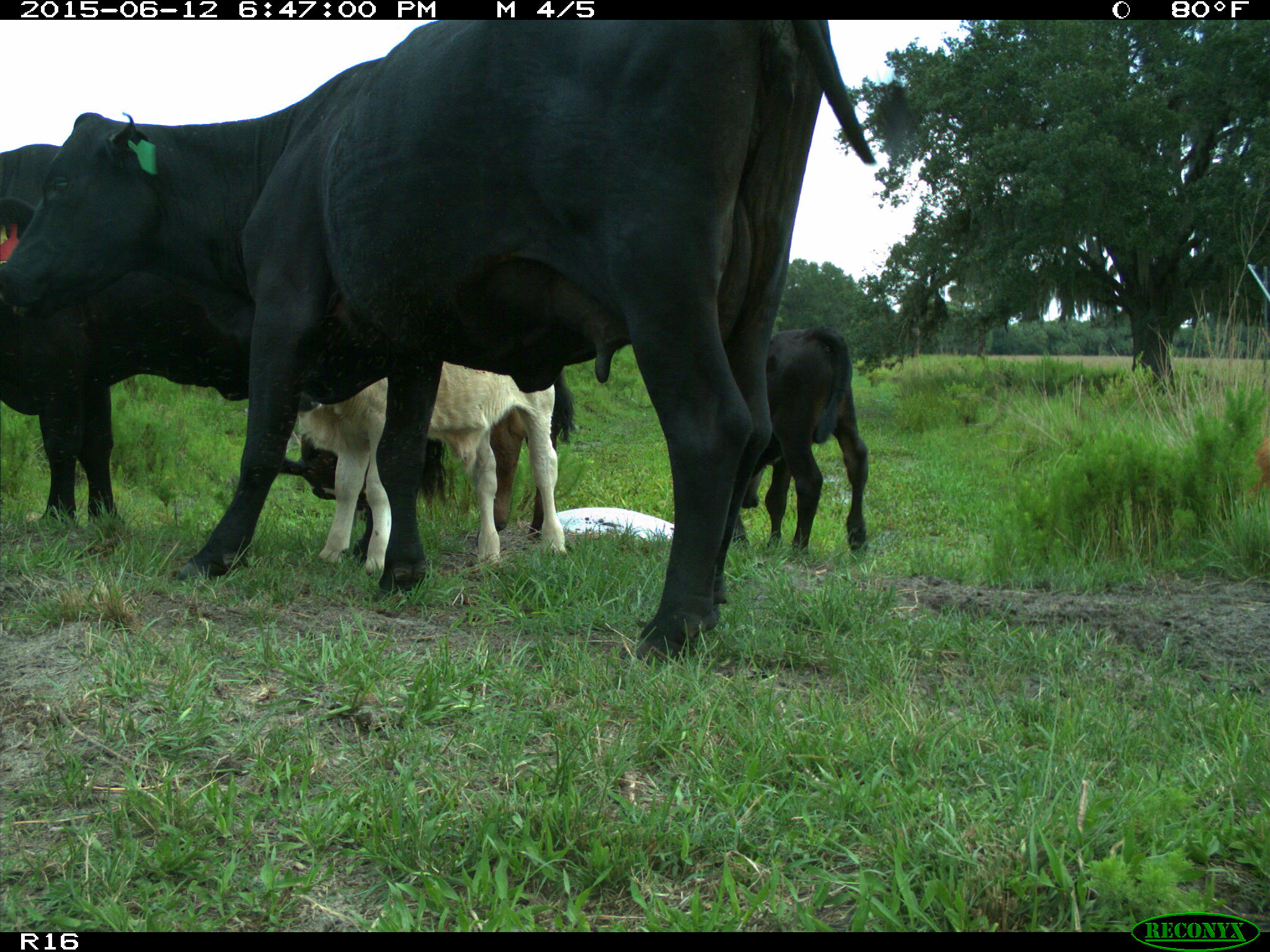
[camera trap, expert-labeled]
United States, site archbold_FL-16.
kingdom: Animalia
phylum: Chordata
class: Mammalia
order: Artiodactyla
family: Bovidae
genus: Bos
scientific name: Bos taurus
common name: domestic cow